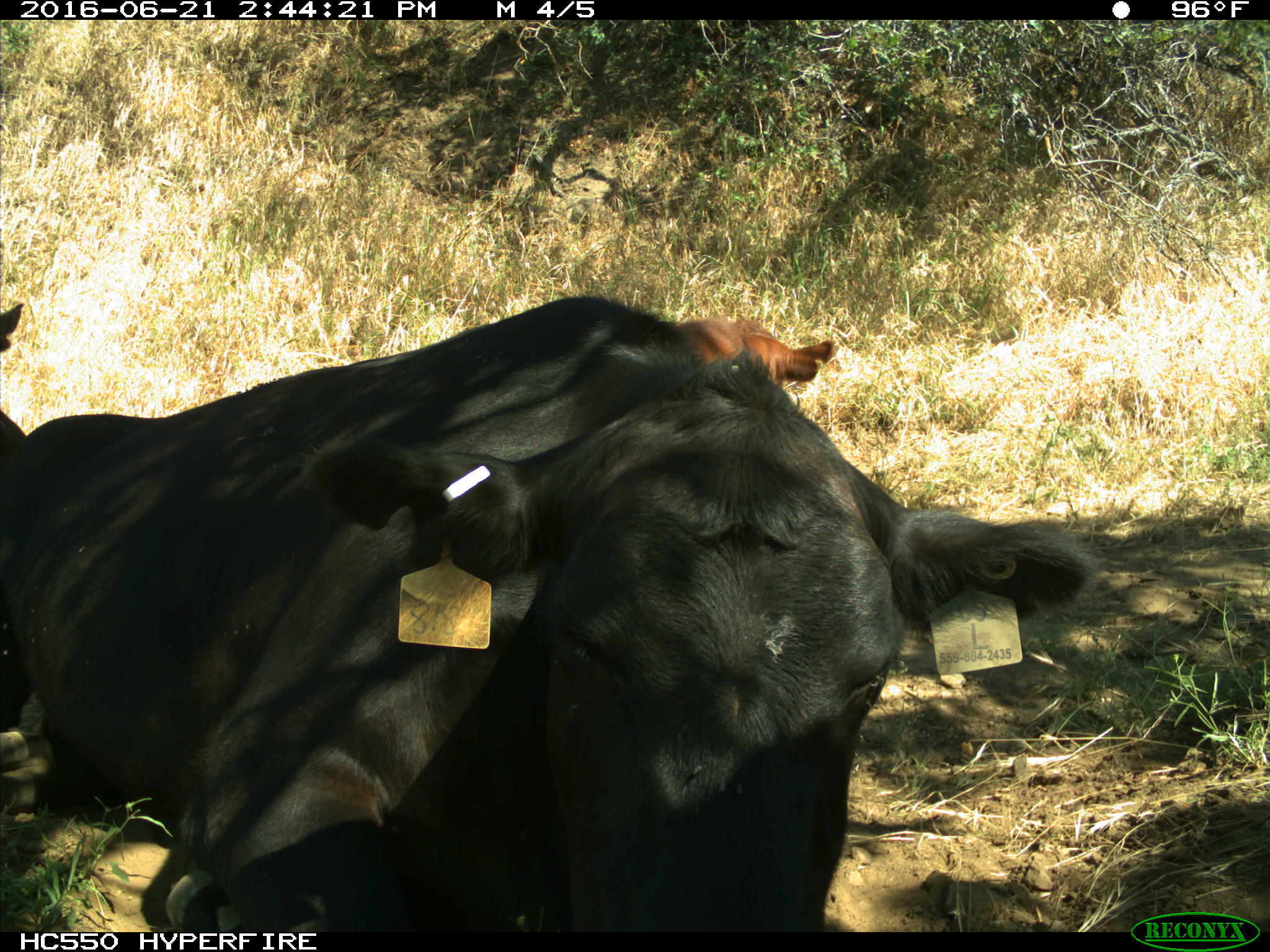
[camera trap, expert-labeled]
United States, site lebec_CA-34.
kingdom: Animalia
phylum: Chordata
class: Mammalia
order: Artiodactyla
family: Bovidae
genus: Bos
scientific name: Bos taurus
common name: domestic cow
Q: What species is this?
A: Bos taurus (domestic cow).